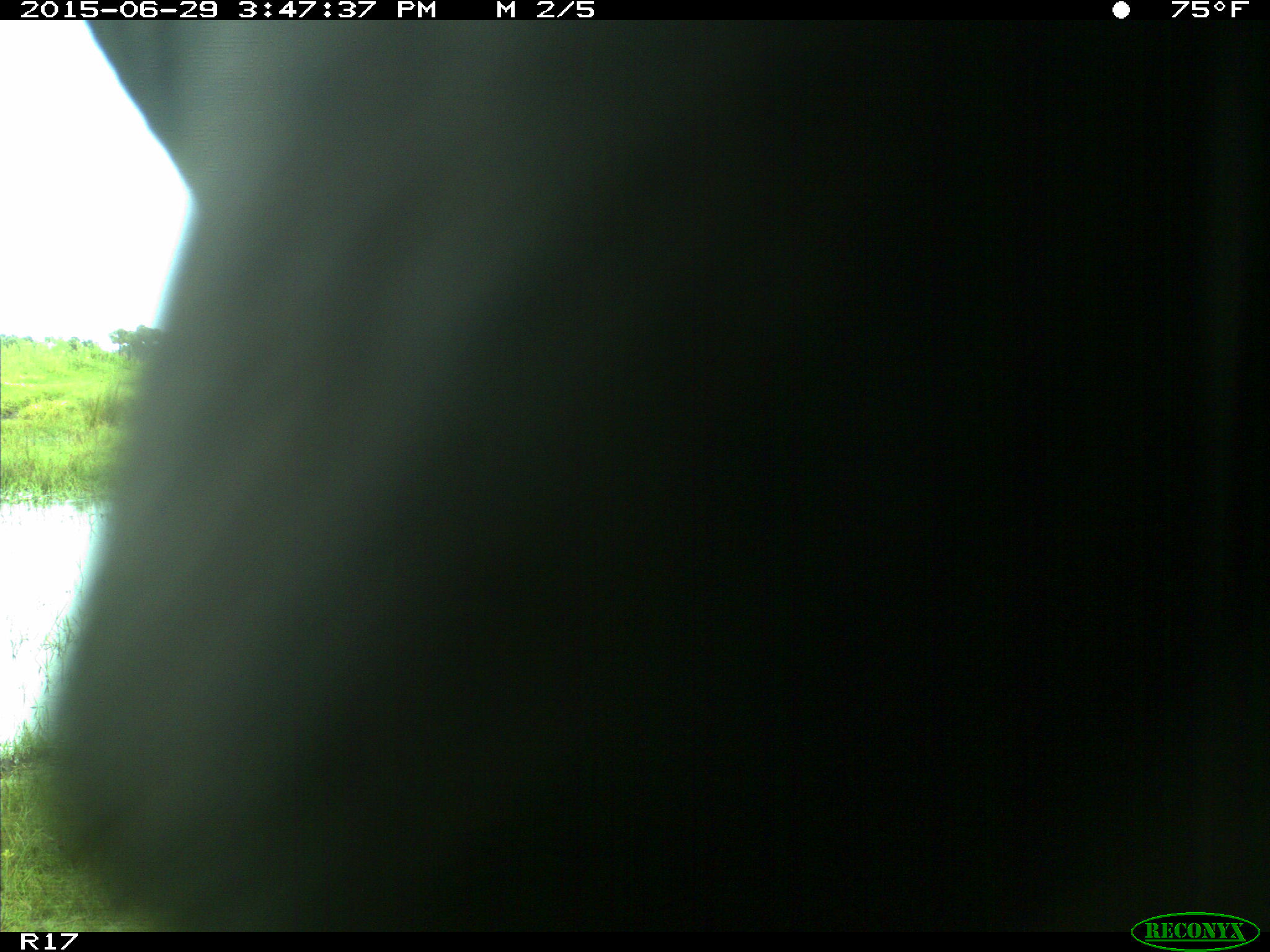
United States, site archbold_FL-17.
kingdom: Animalia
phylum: Chordata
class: Mammalia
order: Artiodactyla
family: Bovidae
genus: Bos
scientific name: Bos taurus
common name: domestic cow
Bos taurus (domestic cow).